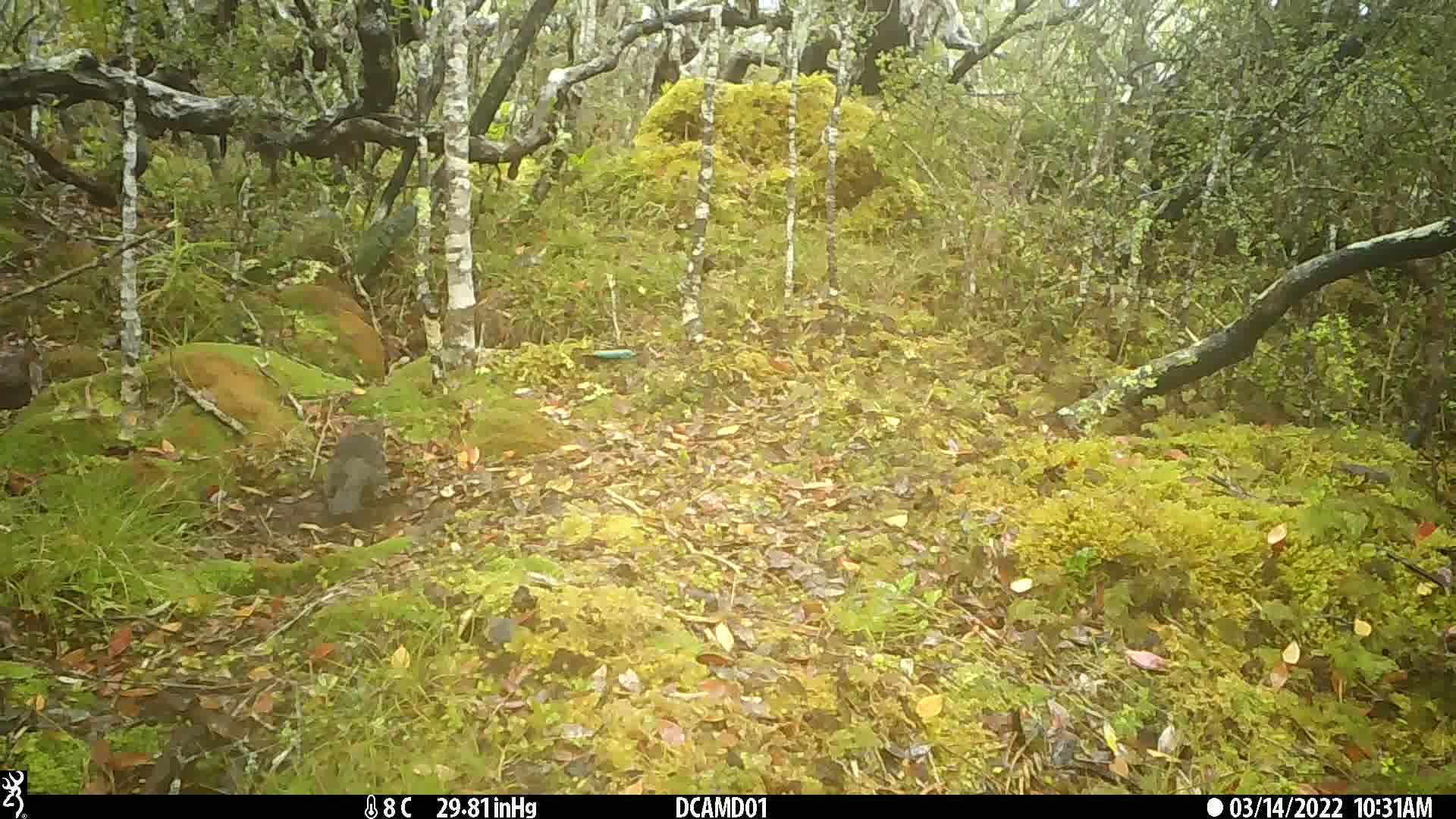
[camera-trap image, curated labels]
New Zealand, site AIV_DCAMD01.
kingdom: Animalia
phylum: Chordata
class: Aves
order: Passeriformes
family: Turdidae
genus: Turdus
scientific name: Turdus merula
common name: eurasian blackbird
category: blackbird